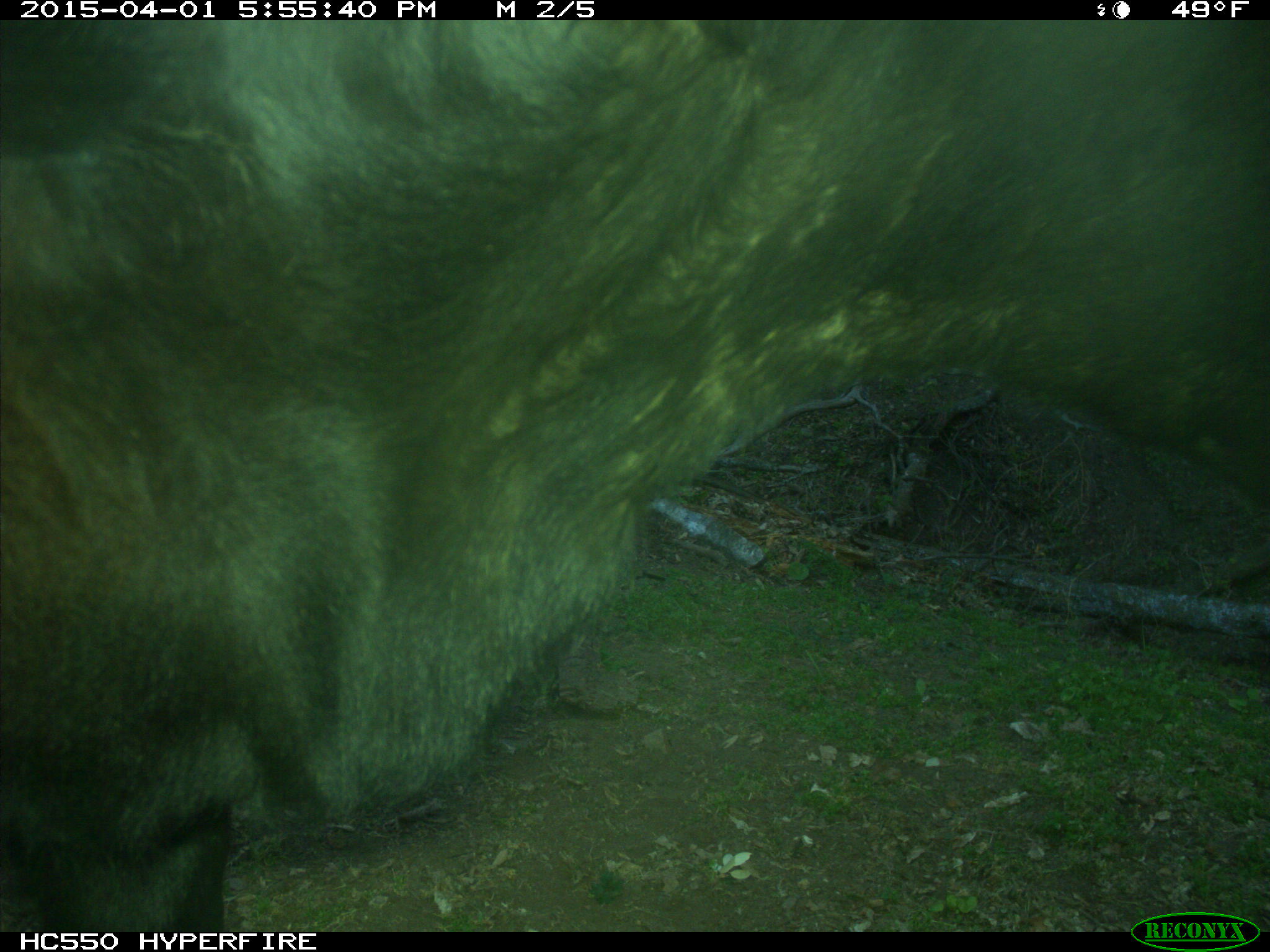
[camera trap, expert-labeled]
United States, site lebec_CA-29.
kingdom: Animalia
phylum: Chordata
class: Mammalia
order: Artiodactyla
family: Bovidae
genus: Bos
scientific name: Bos taurus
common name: domestic cow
Bos taurus (domestic cow).